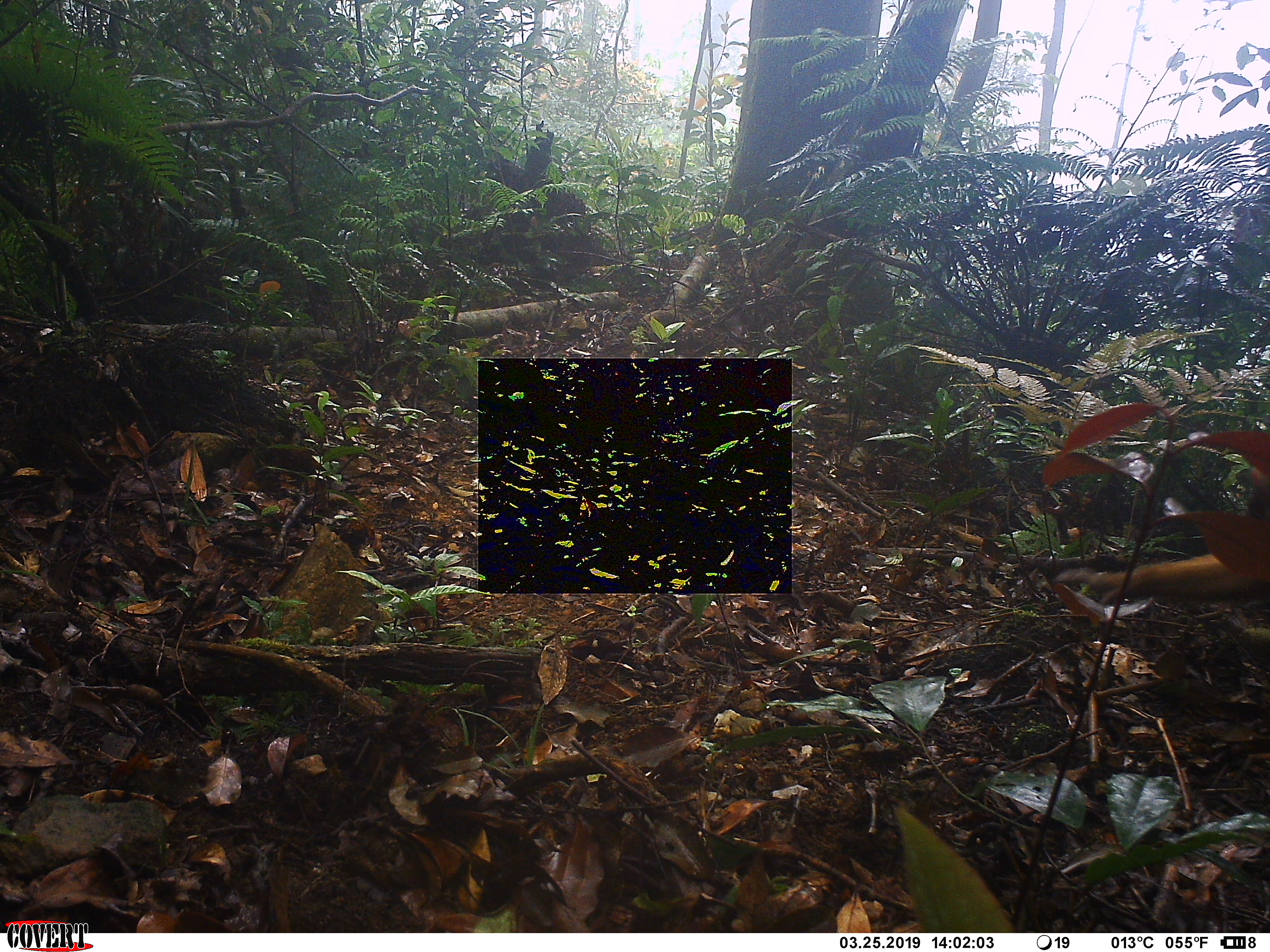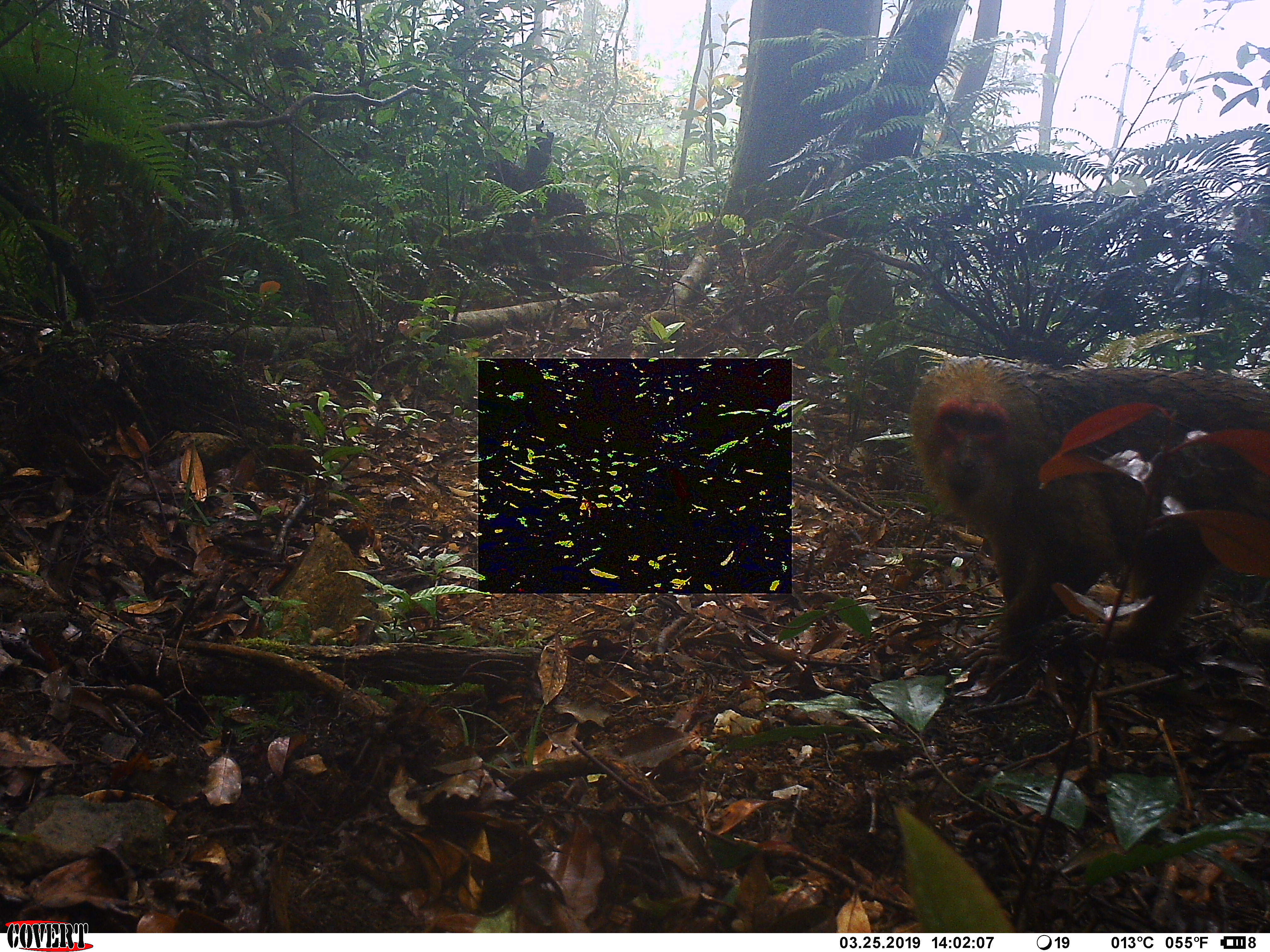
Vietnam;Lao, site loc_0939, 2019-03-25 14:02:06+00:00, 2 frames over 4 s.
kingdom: Animalia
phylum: Chordata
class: Mammalia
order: Carnivora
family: Herpestidae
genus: Urva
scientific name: Urva urva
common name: crab-eating mongoose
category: crab eating mongoose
Crab eating mongoose (crab-eating mongoose) (Urva urva). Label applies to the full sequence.